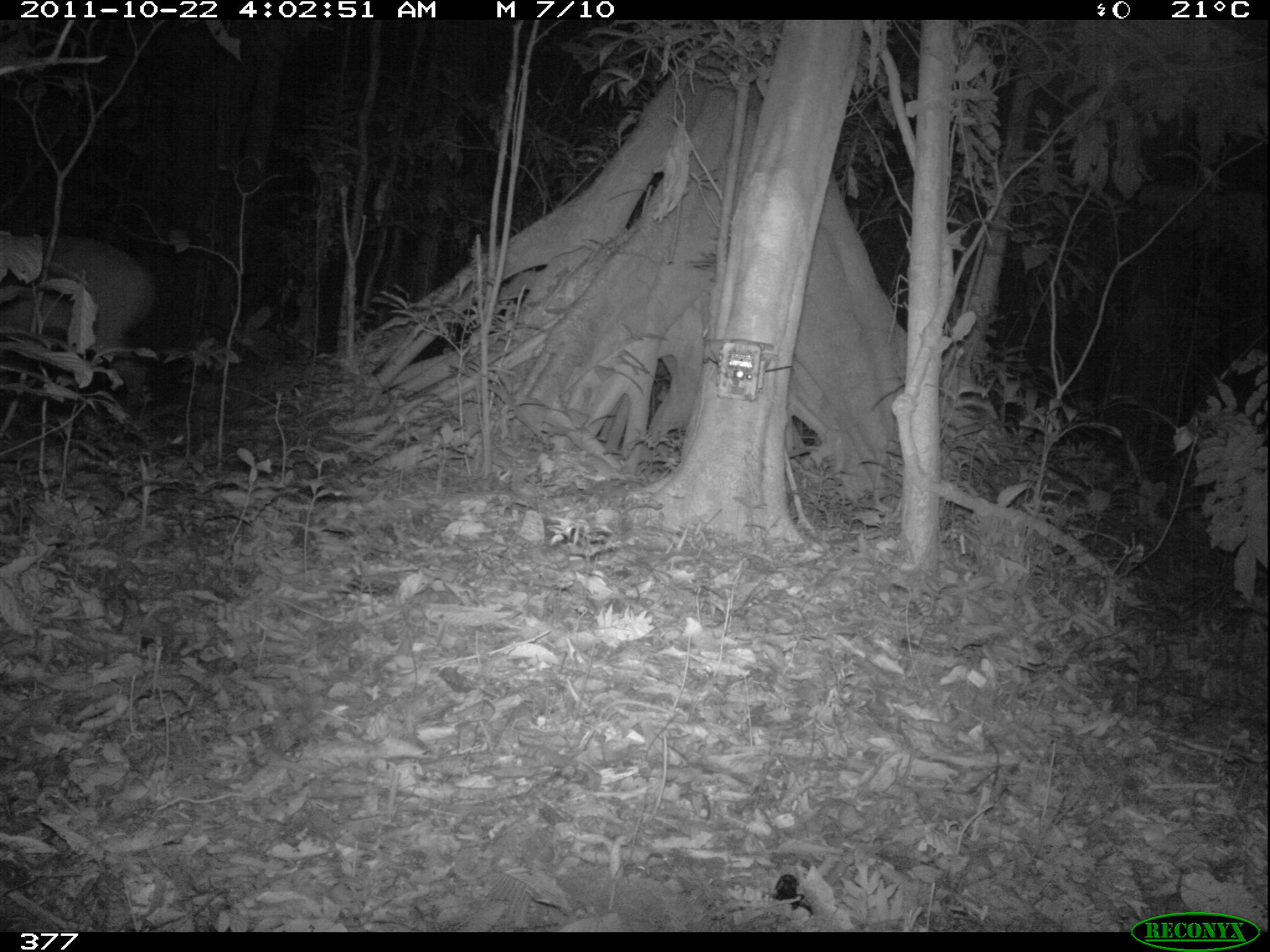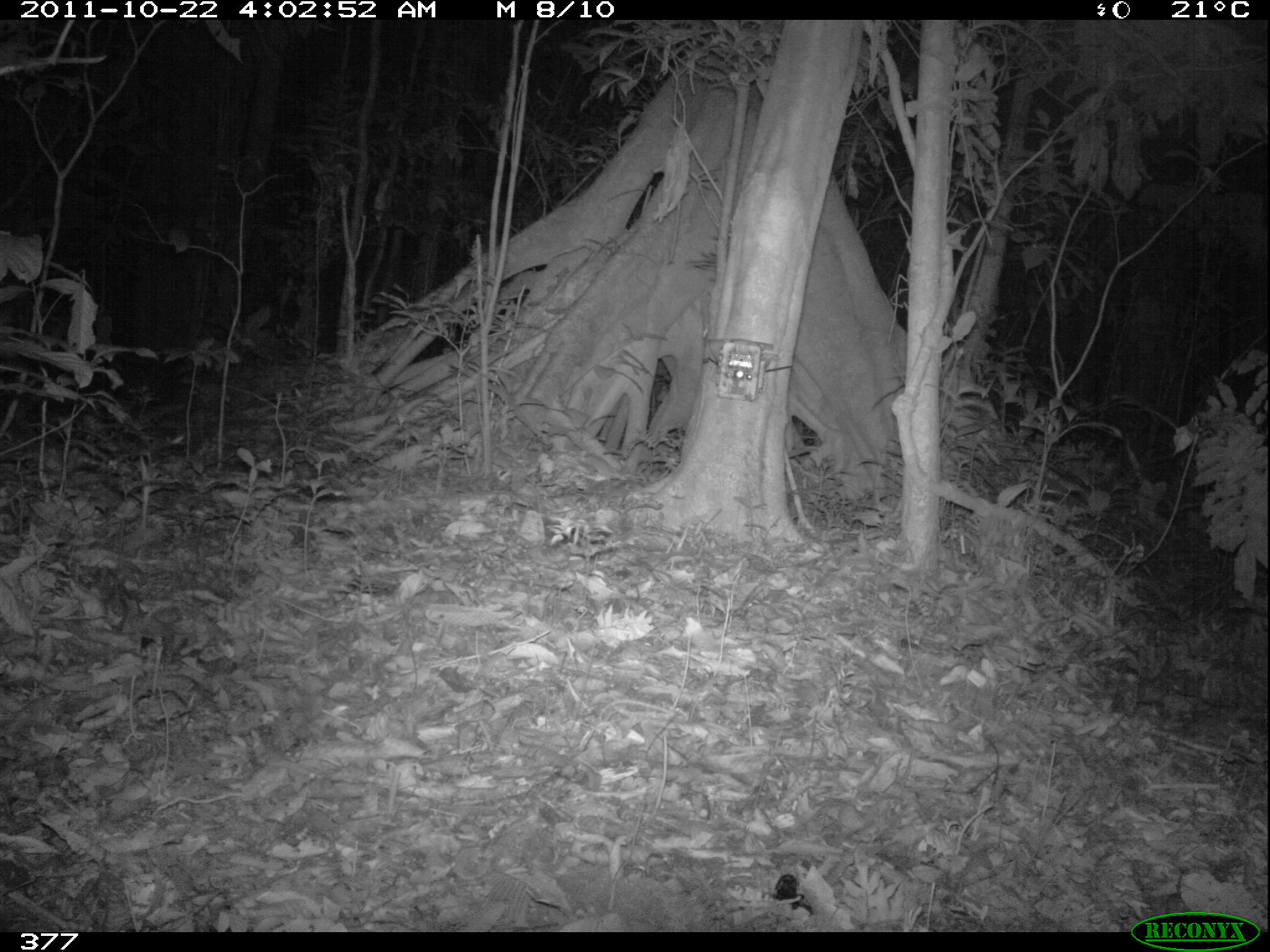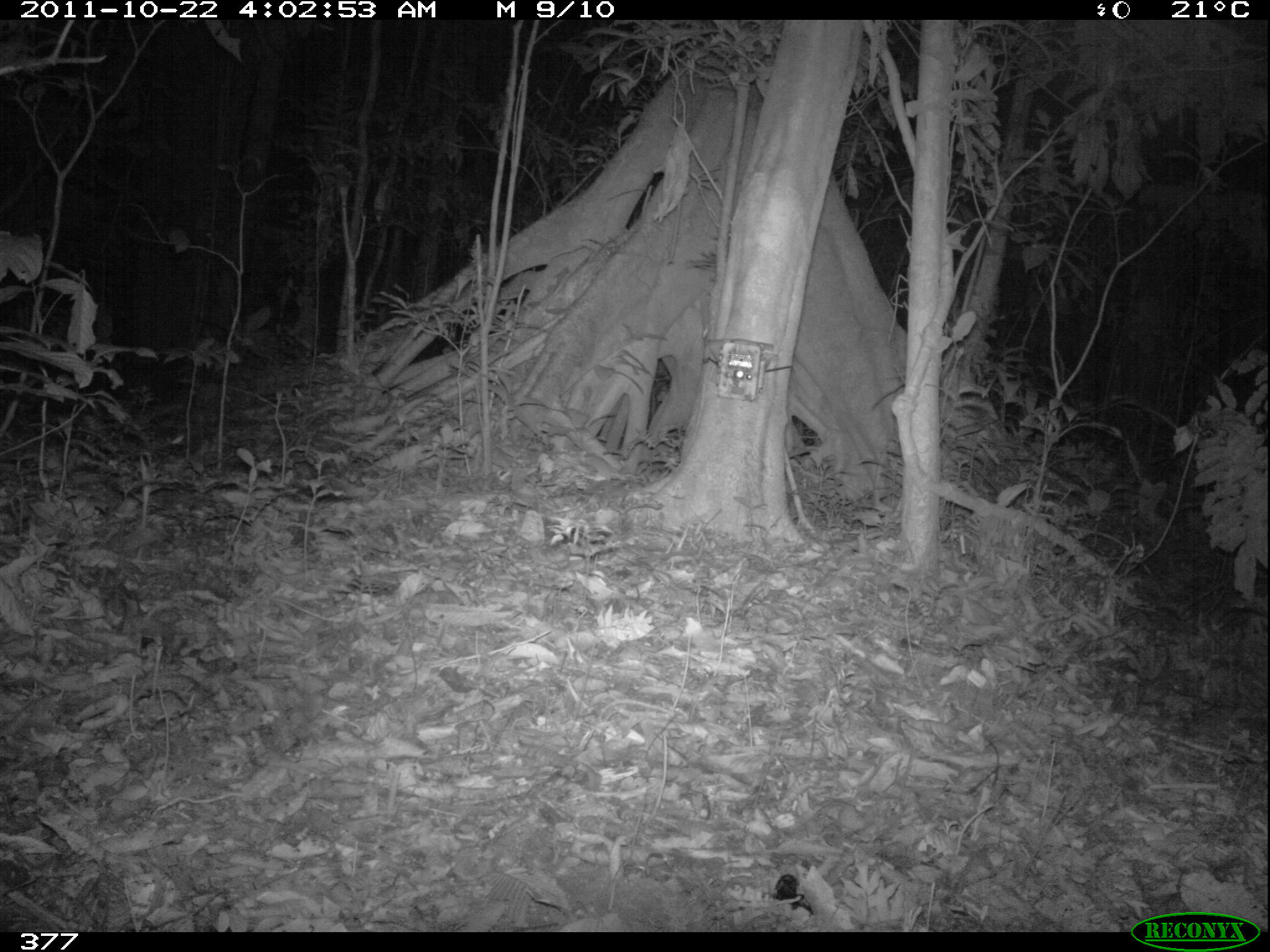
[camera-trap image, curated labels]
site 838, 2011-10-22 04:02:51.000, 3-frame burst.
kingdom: Animalia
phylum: Chordata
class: Mammalia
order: Artiodactyla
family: Cervidae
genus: Mazama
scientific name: Mazama americana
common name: red brocket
Mazama americana (red brocket).